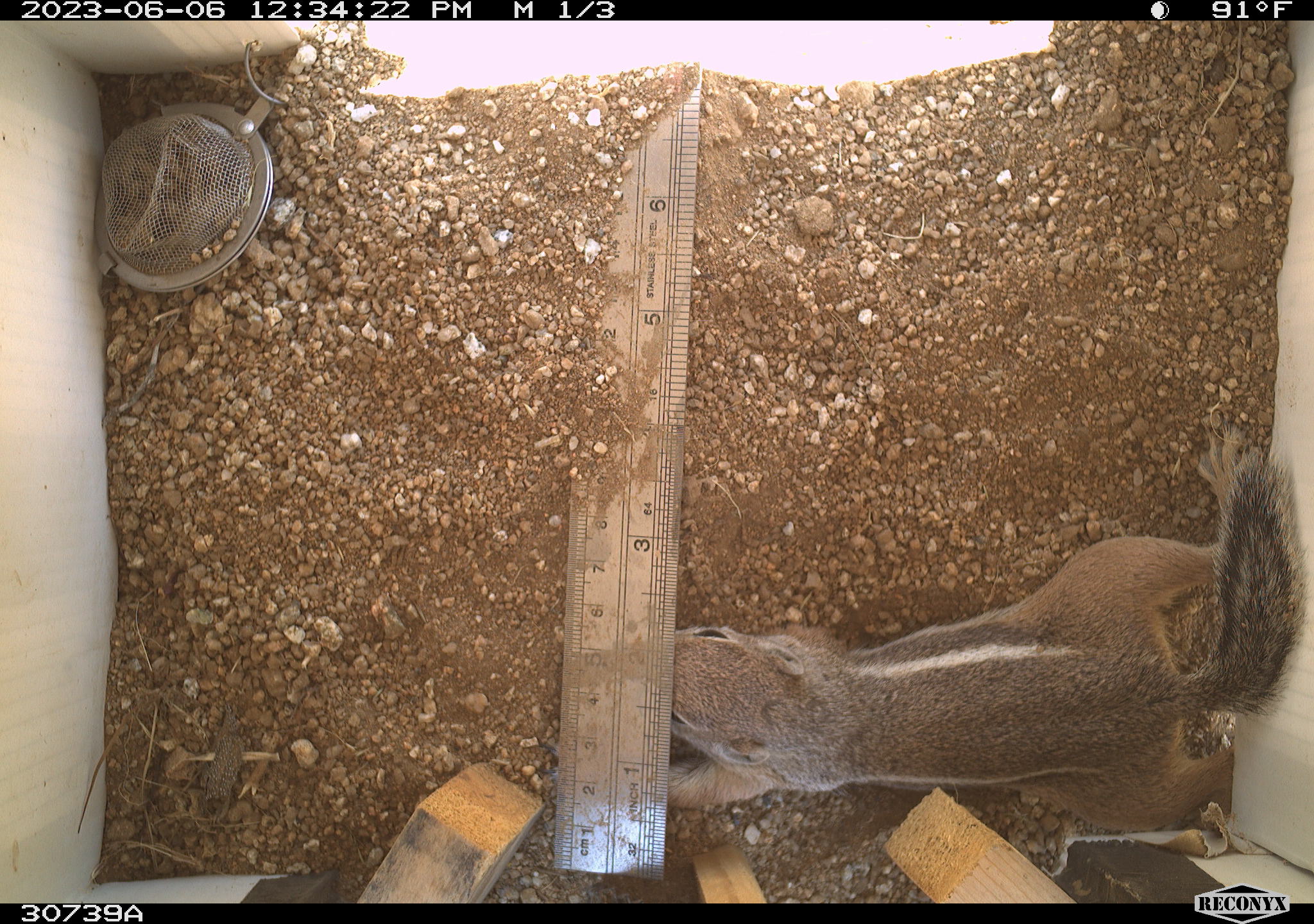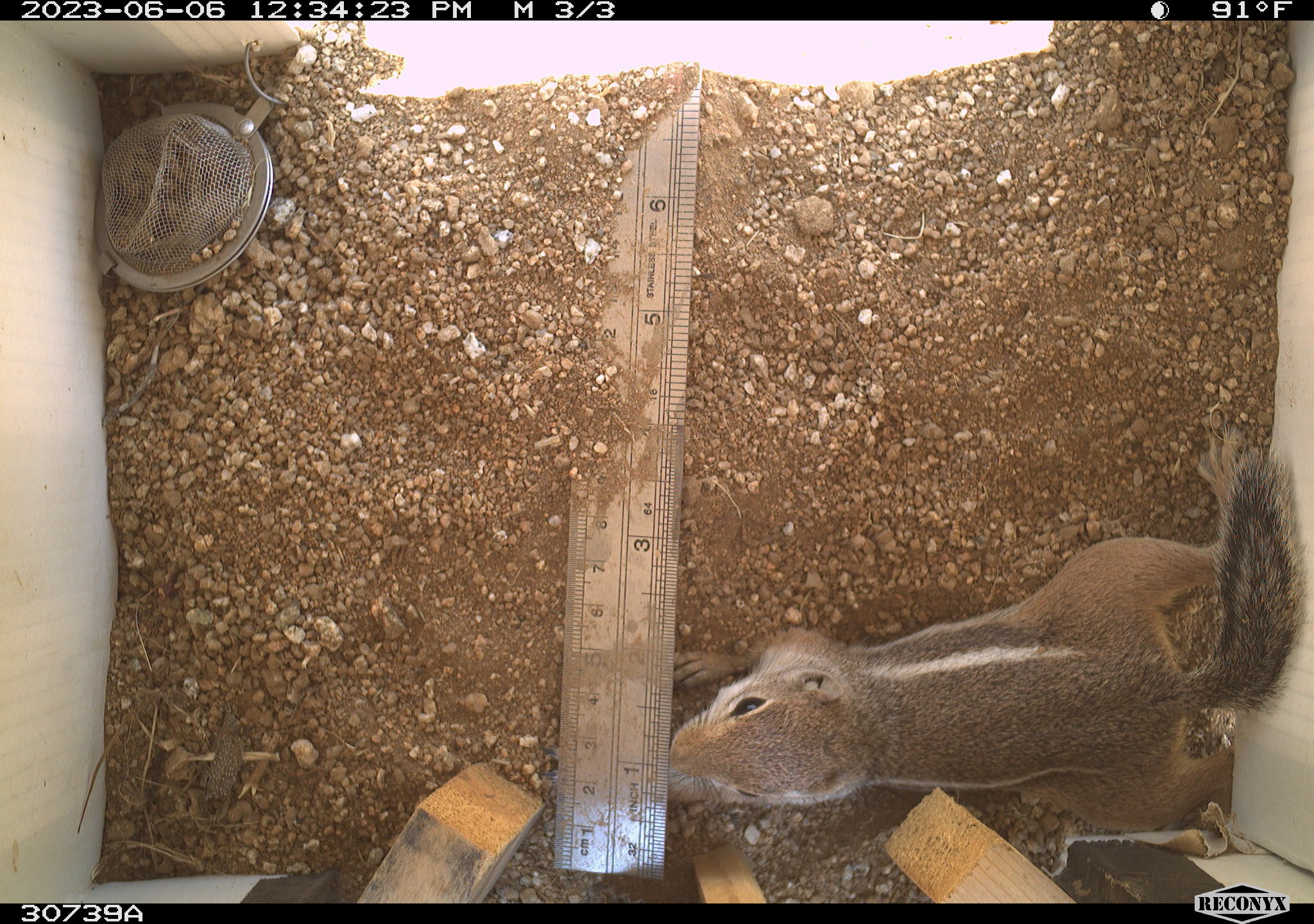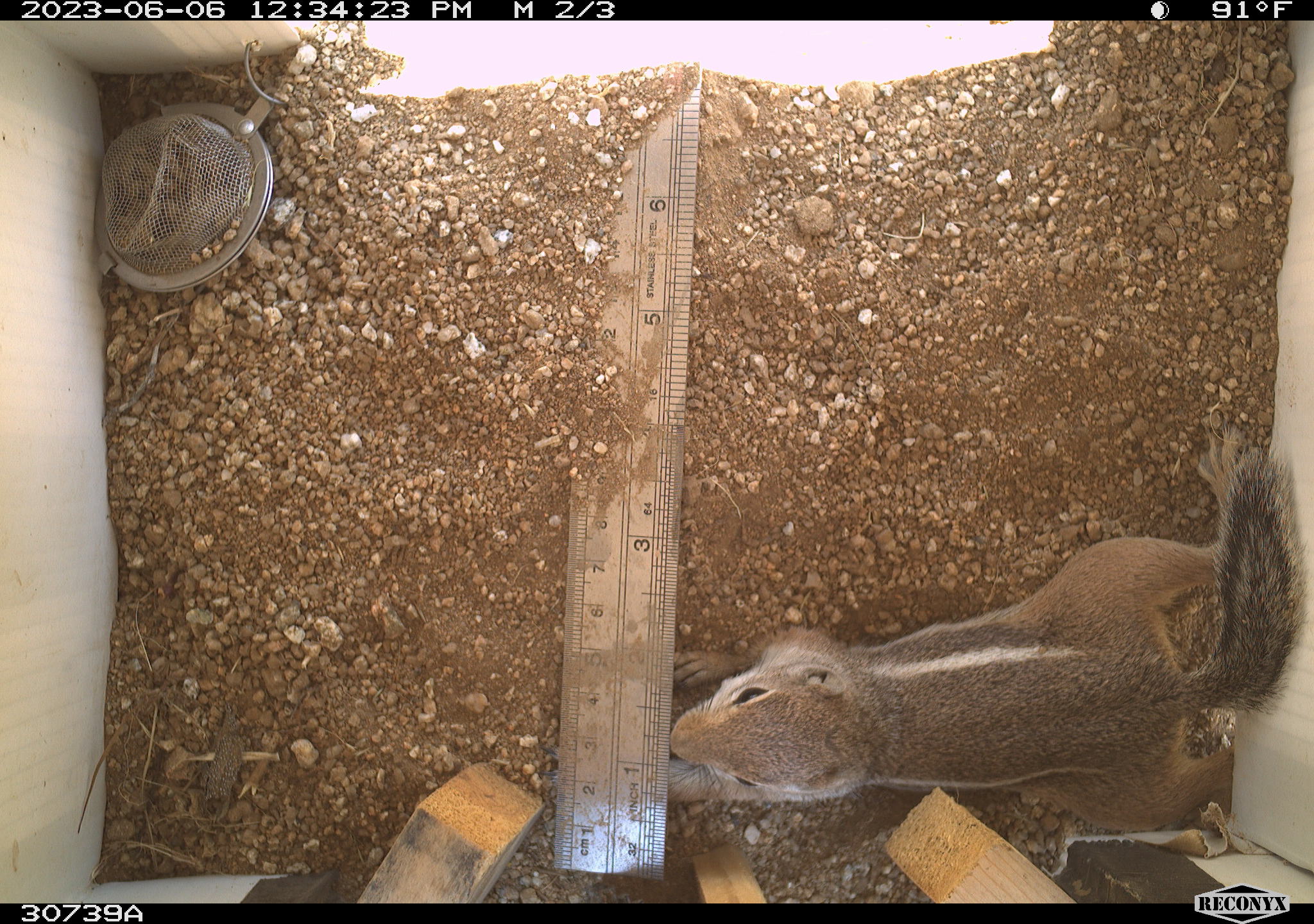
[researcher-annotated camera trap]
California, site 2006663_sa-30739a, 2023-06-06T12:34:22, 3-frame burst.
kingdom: Animalia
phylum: Chordata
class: Mammalia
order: Rodentia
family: Sciuridae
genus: Ammospermophilus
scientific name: Ammospermophilus leucurus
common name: white-tailed antelope squirrel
White-tailed antelope squirrel (Ammospermophilus leucurus).